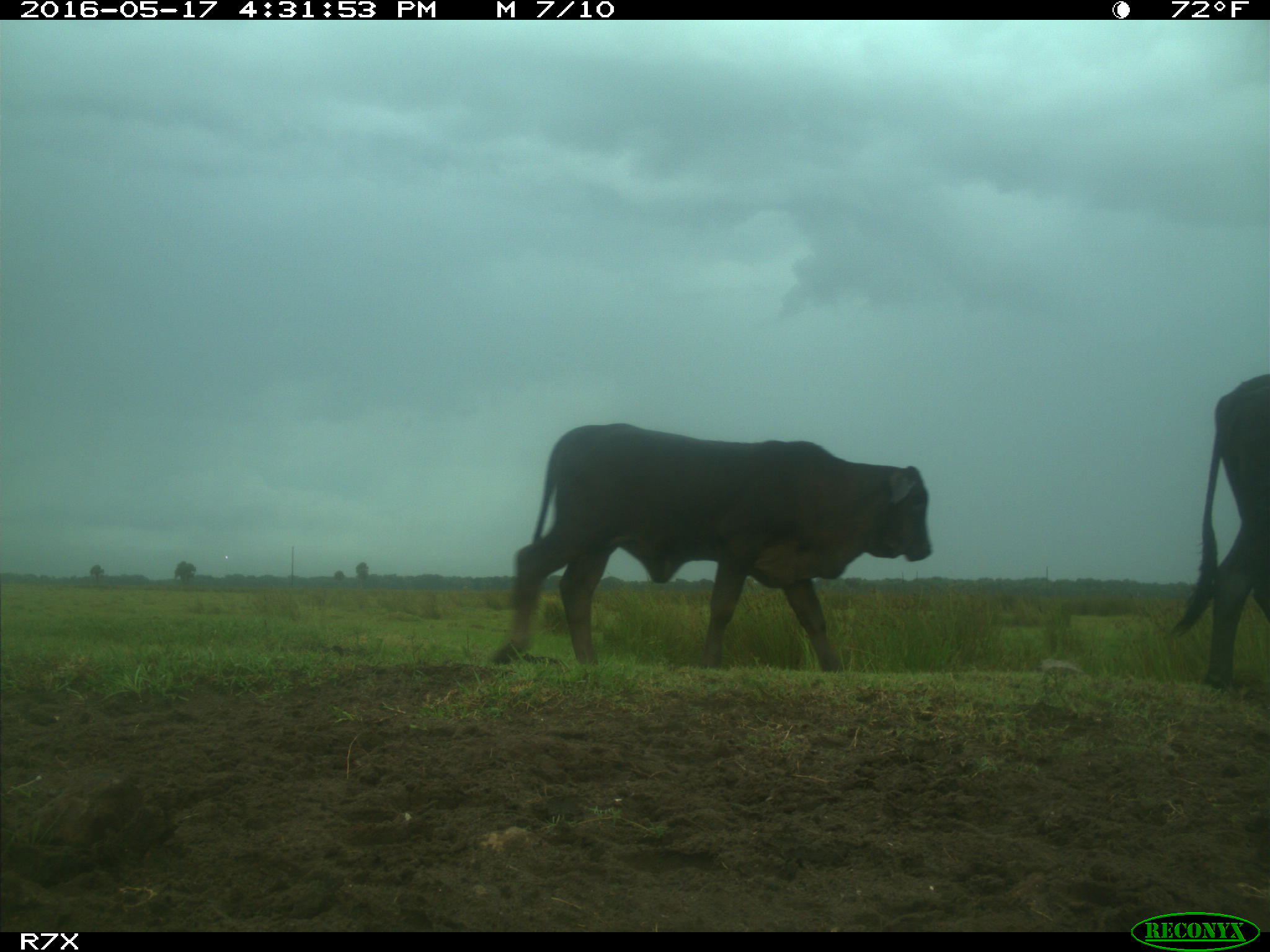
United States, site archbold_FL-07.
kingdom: Animalia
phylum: Chordata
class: Mammalia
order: Artiodactyla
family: Bovidae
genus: Bos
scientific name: Bos taurus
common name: domestic cow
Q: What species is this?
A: Bos taurus (domestic cow).